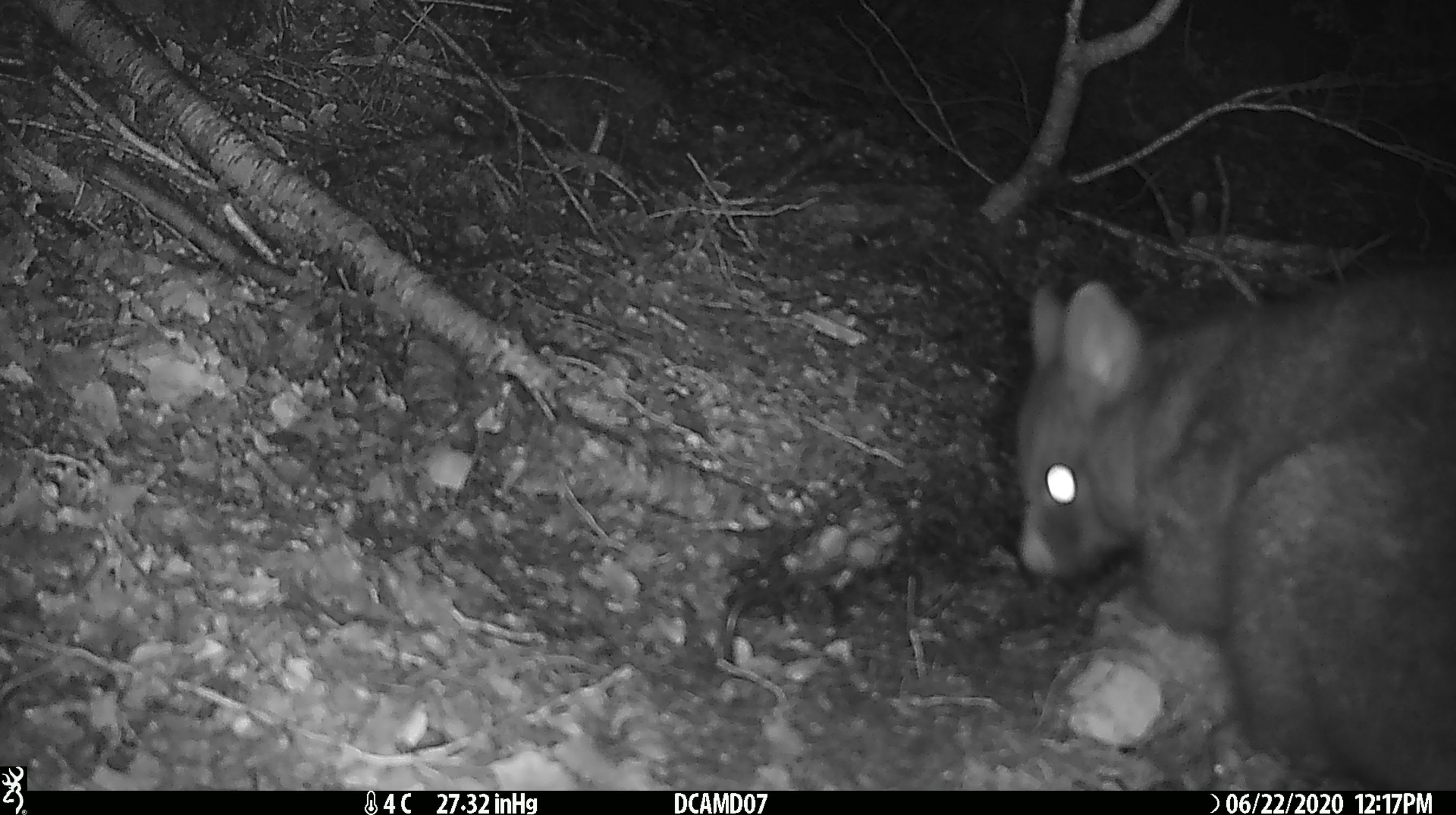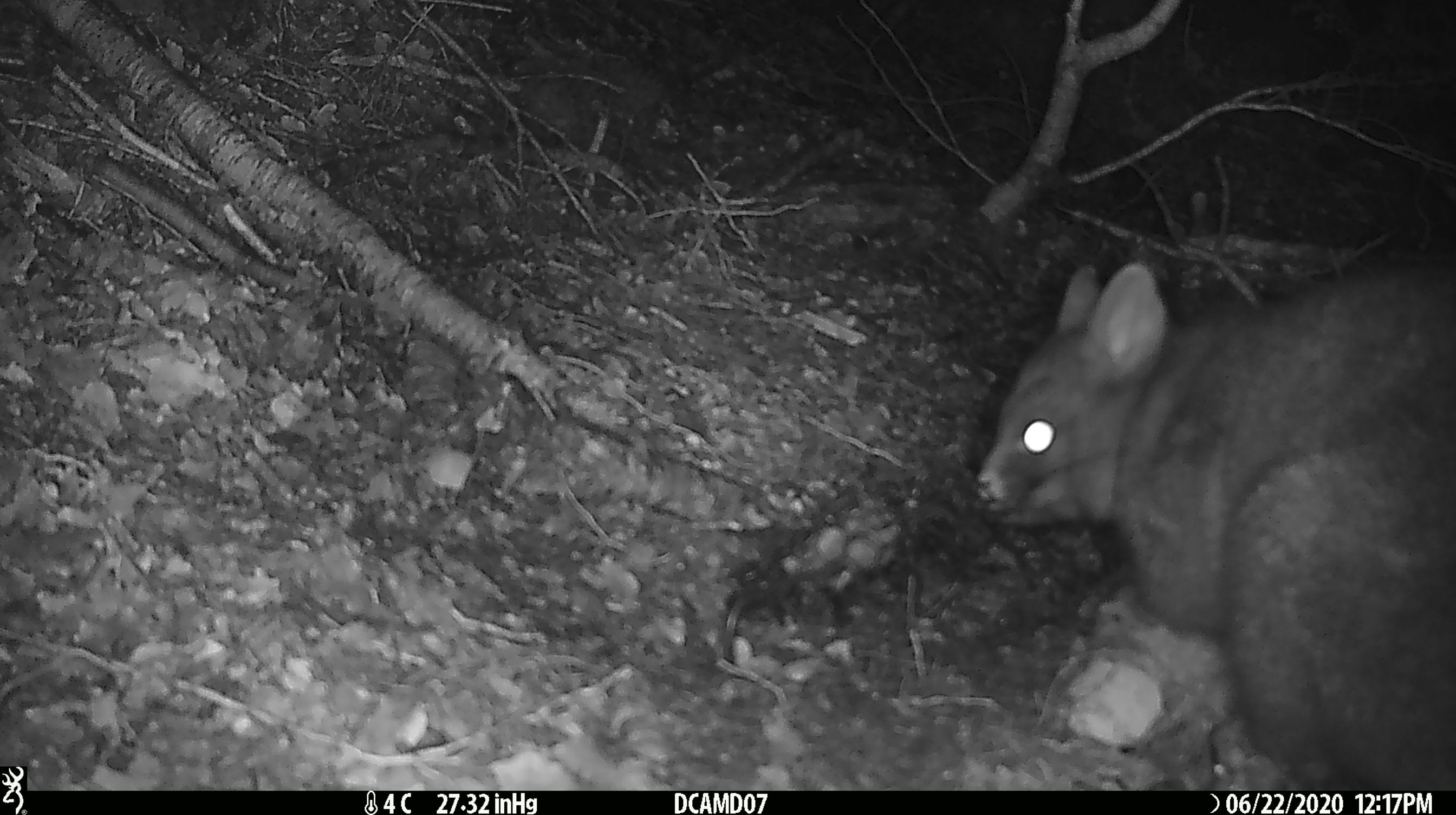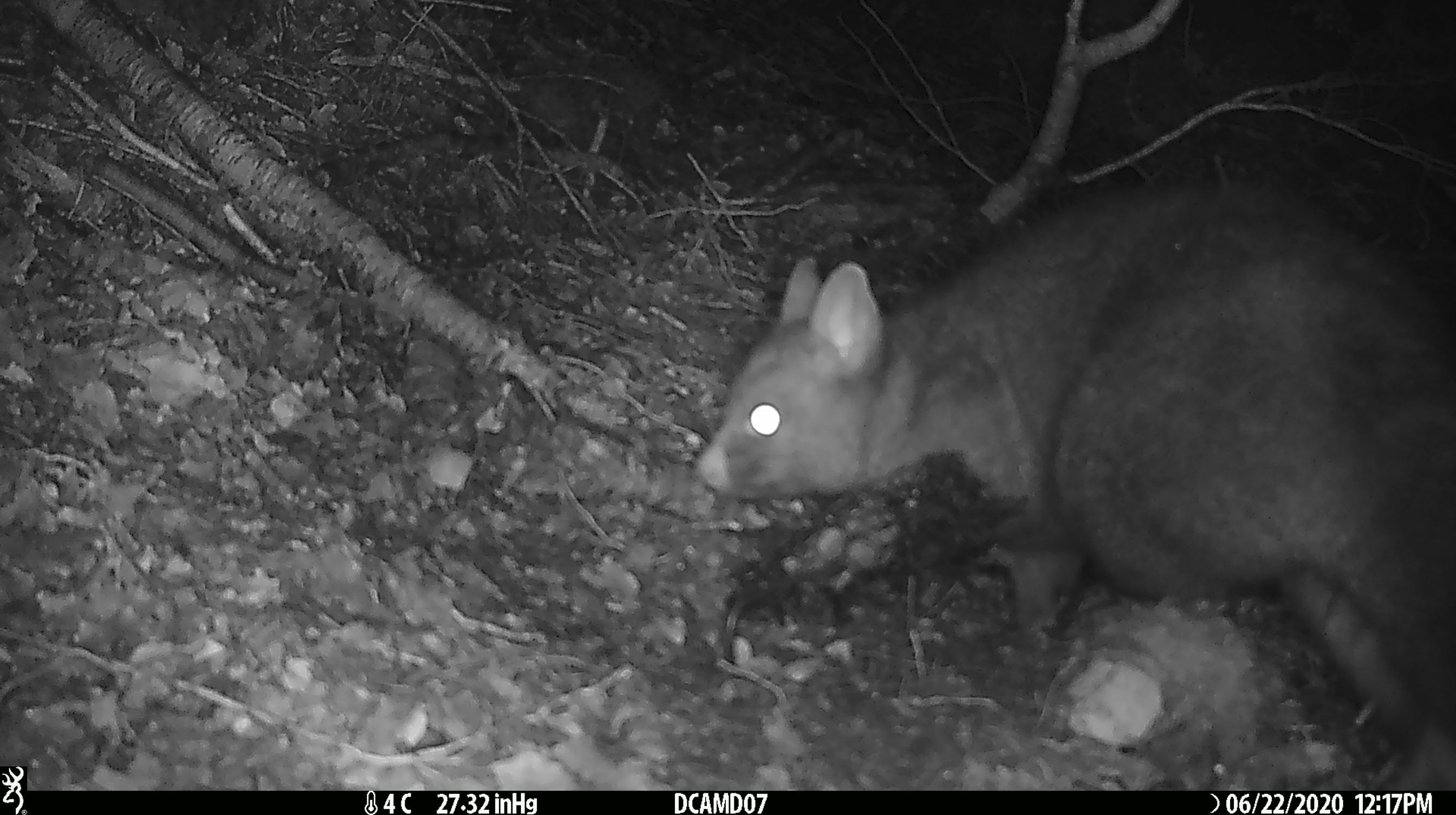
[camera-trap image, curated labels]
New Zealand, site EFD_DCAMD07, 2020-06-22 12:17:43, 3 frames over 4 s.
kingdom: Animalia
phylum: Chordata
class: Mammalia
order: Diprotodontia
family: Phalangeridae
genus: Trichosurus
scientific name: Trichosurus vulpecula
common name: common brushtail possum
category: possum